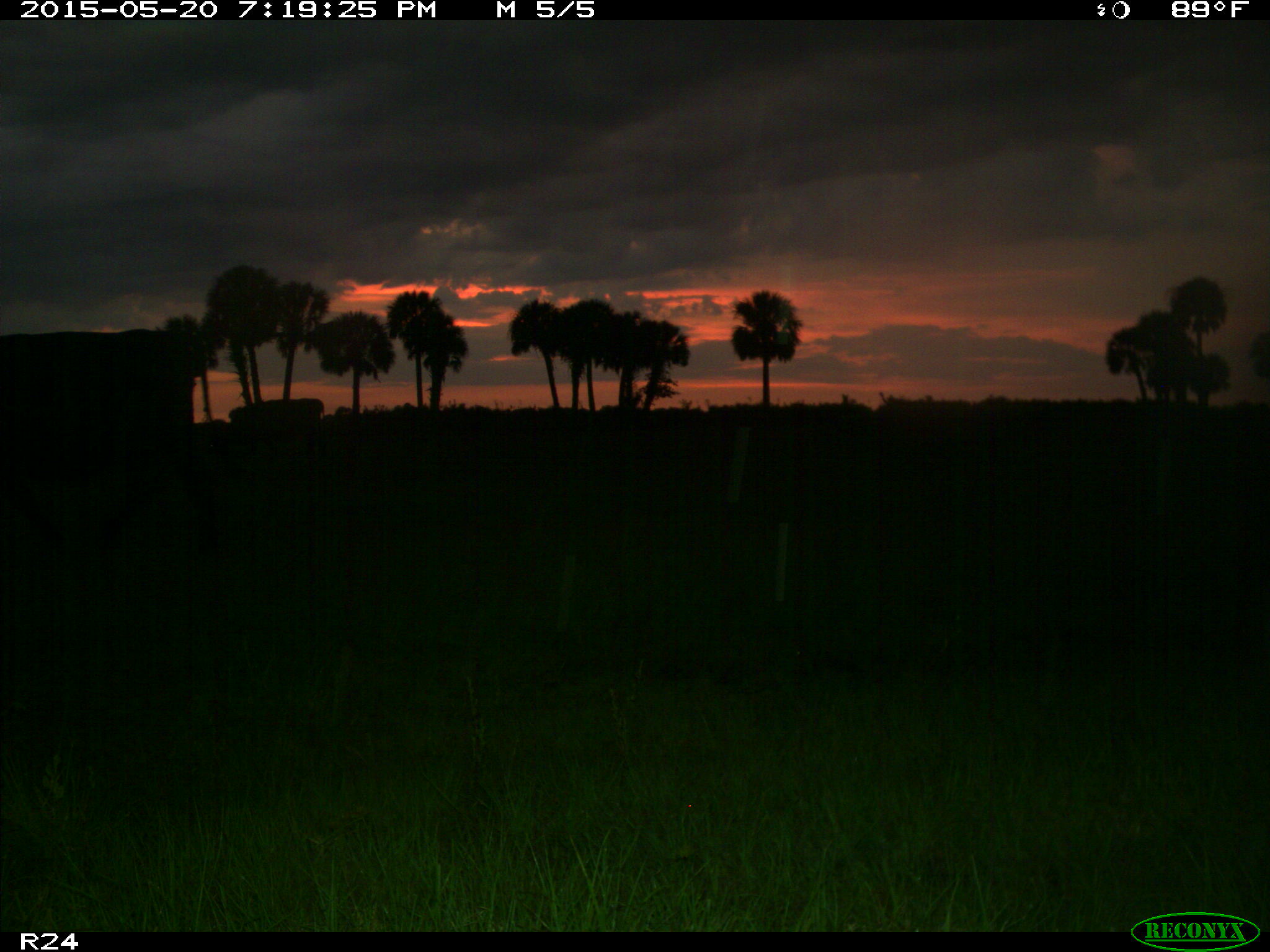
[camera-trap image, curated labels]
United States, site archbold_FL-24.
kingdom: Animalia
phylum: Chordata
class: Mammalia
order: Artiodactyla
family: Bovidae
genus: Bos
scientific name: Bos taurus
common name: domestic cow